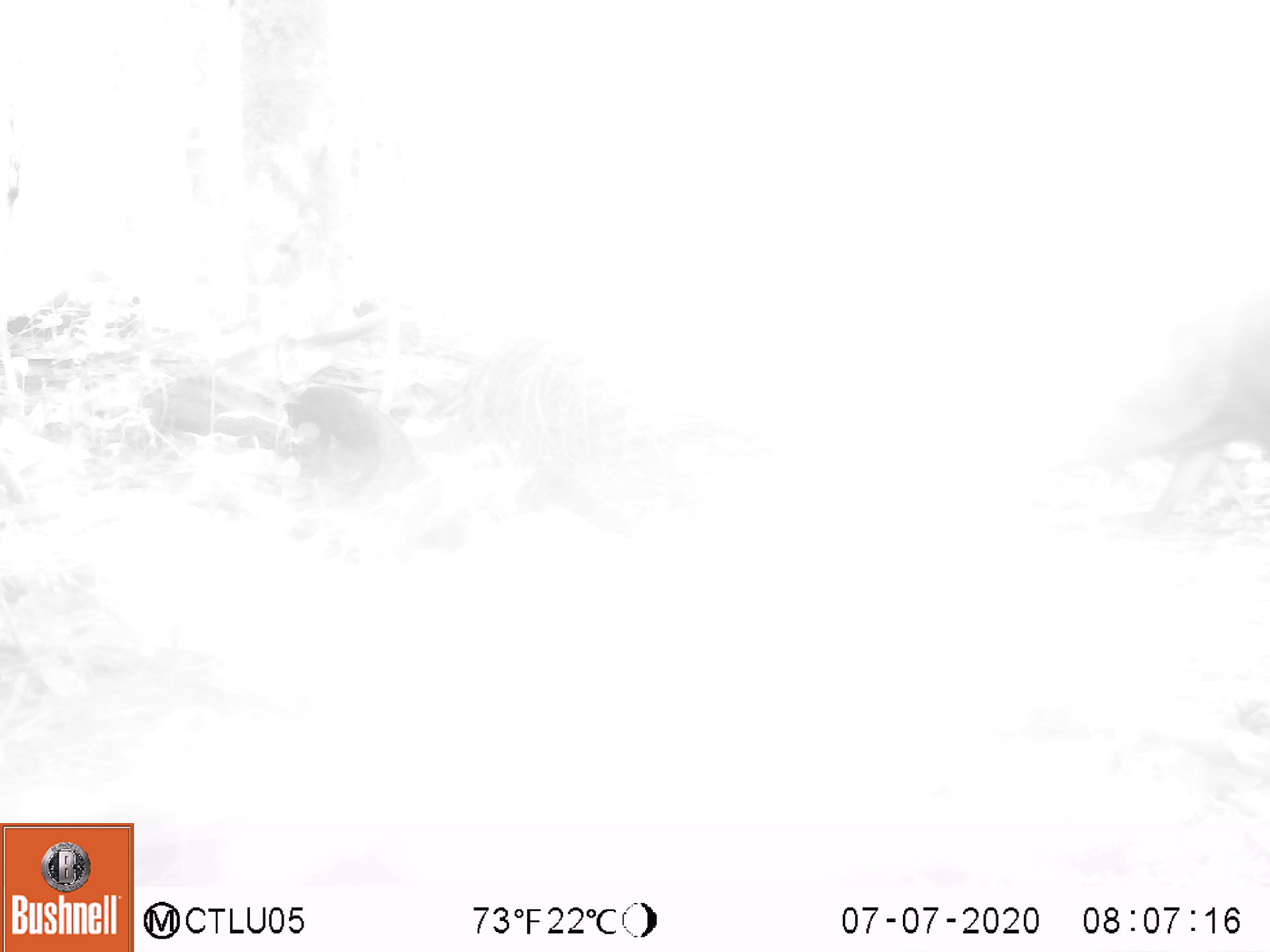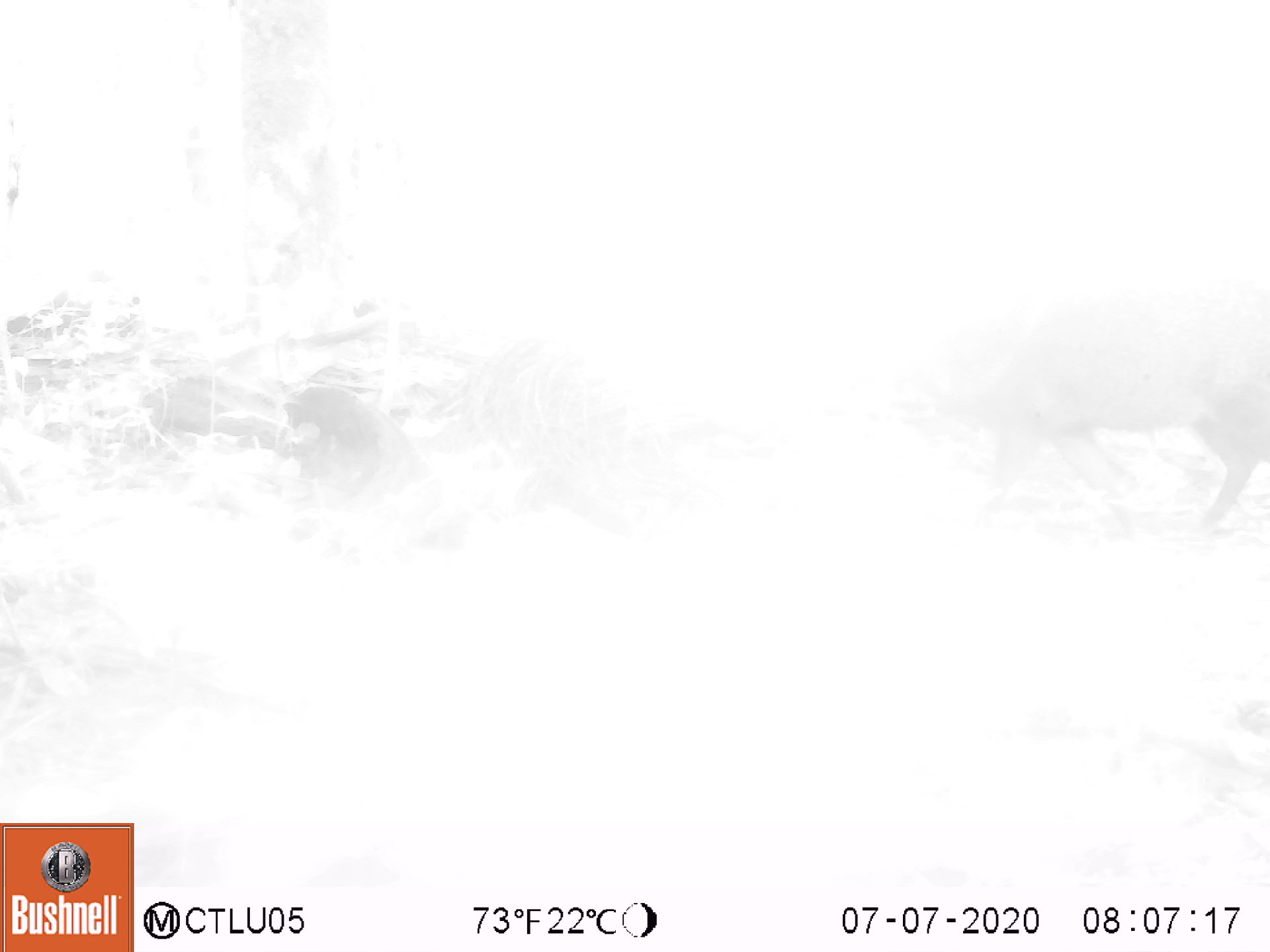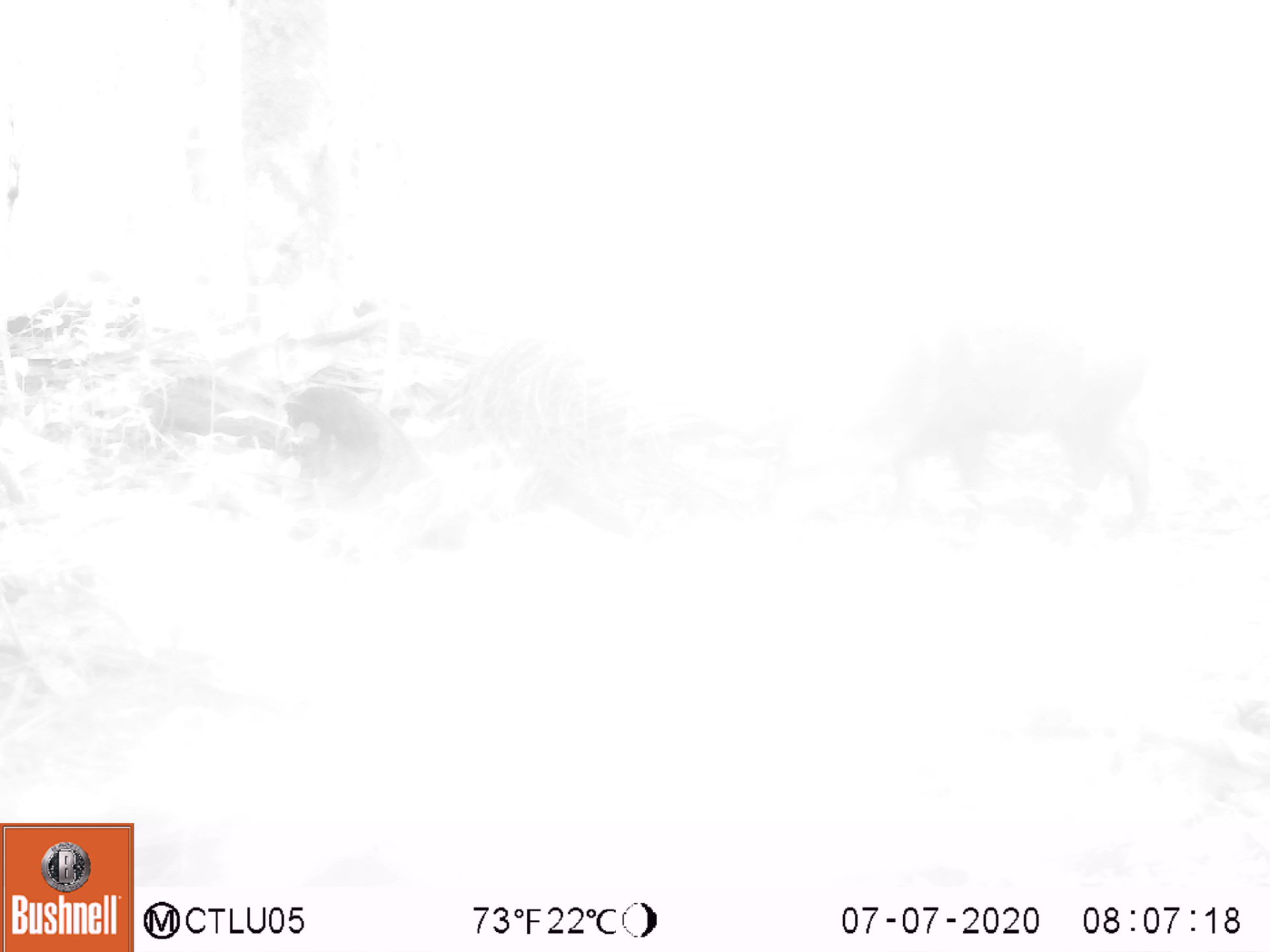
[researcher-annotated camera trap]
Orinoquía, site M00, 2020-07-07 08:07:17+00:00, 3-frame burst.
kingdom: Animalia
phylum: Chordata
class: Mammalia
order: Artiodactyla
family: Tayassuidae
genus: Pecari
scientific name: Pecari tajacu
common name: collared peccary